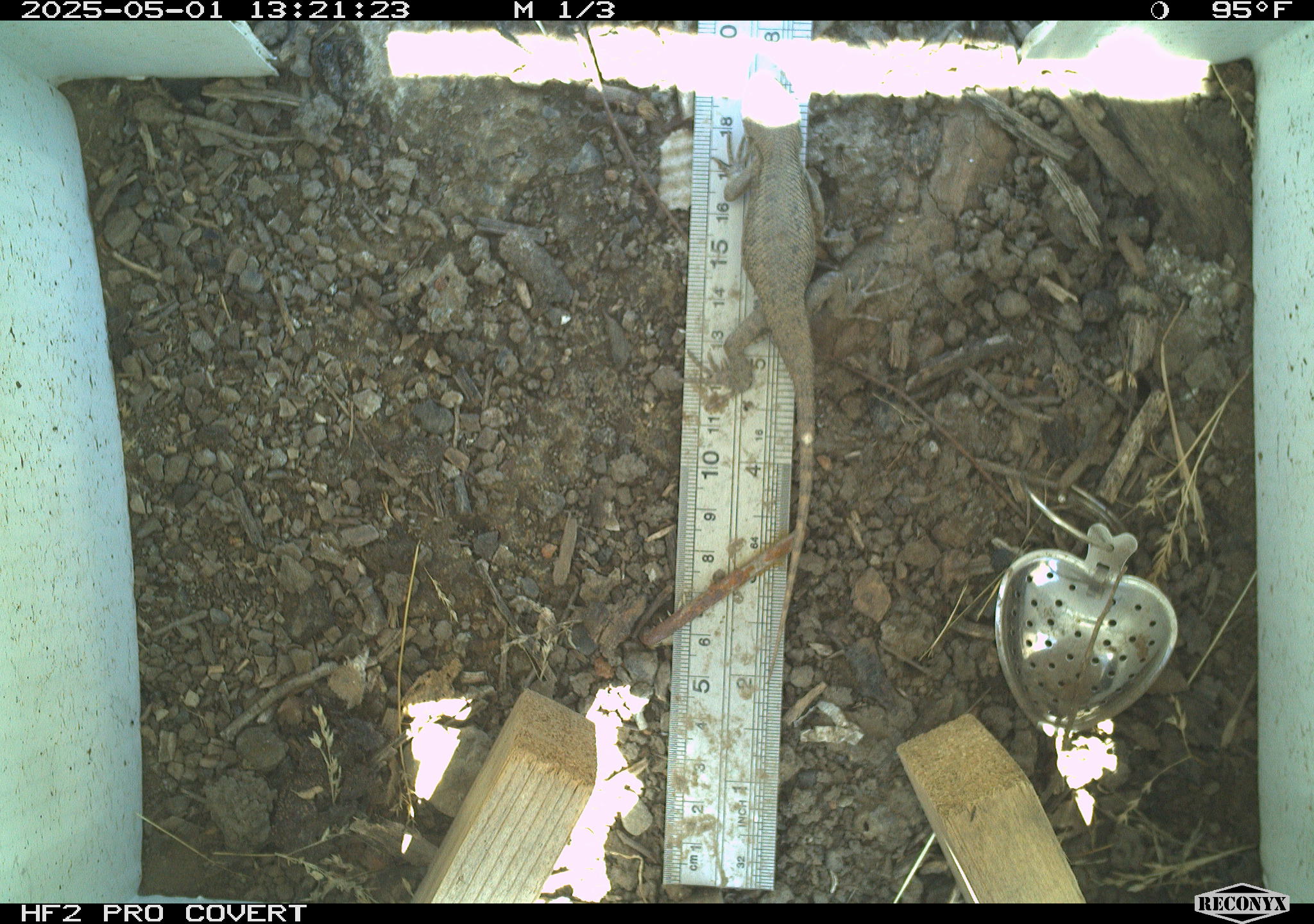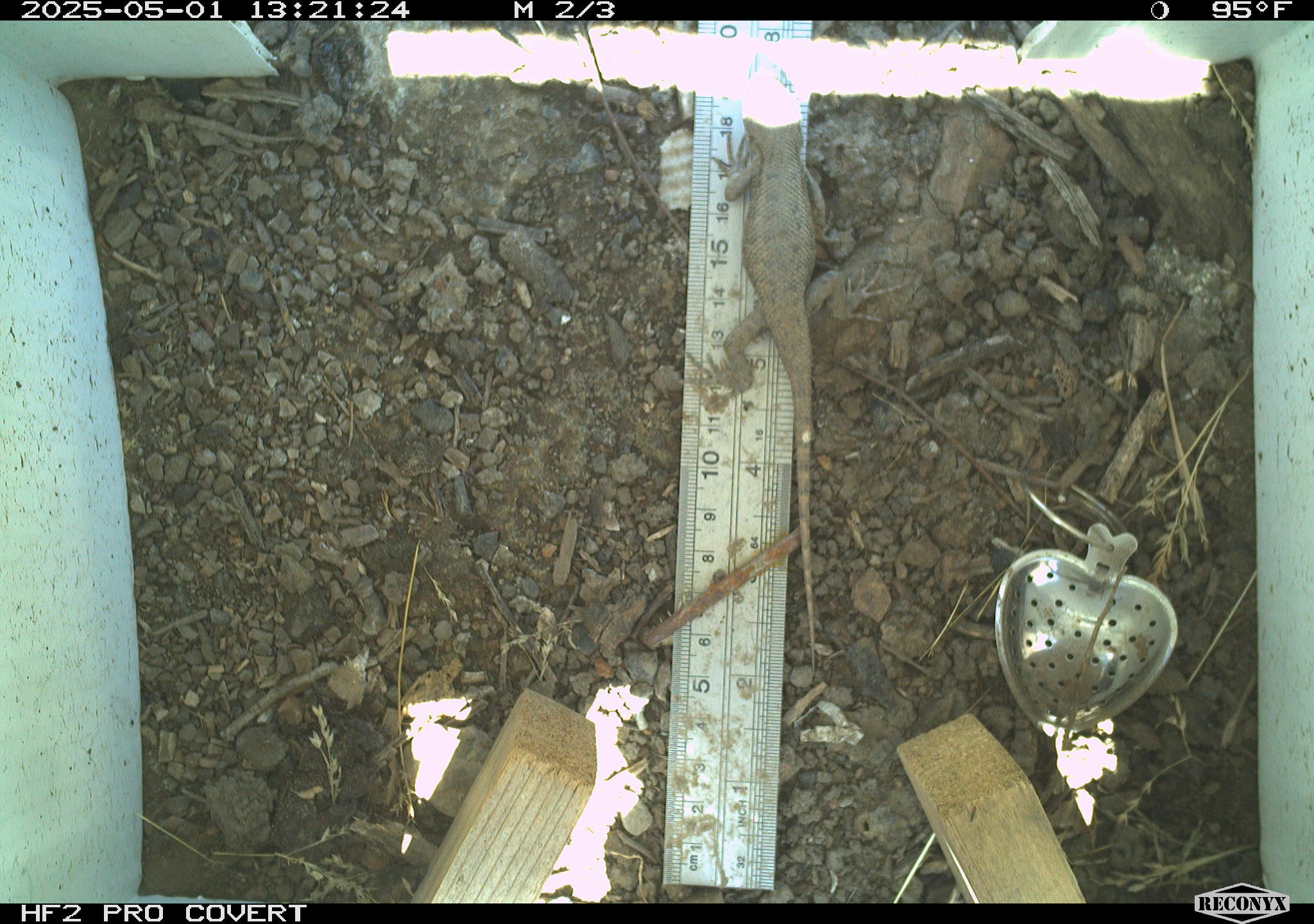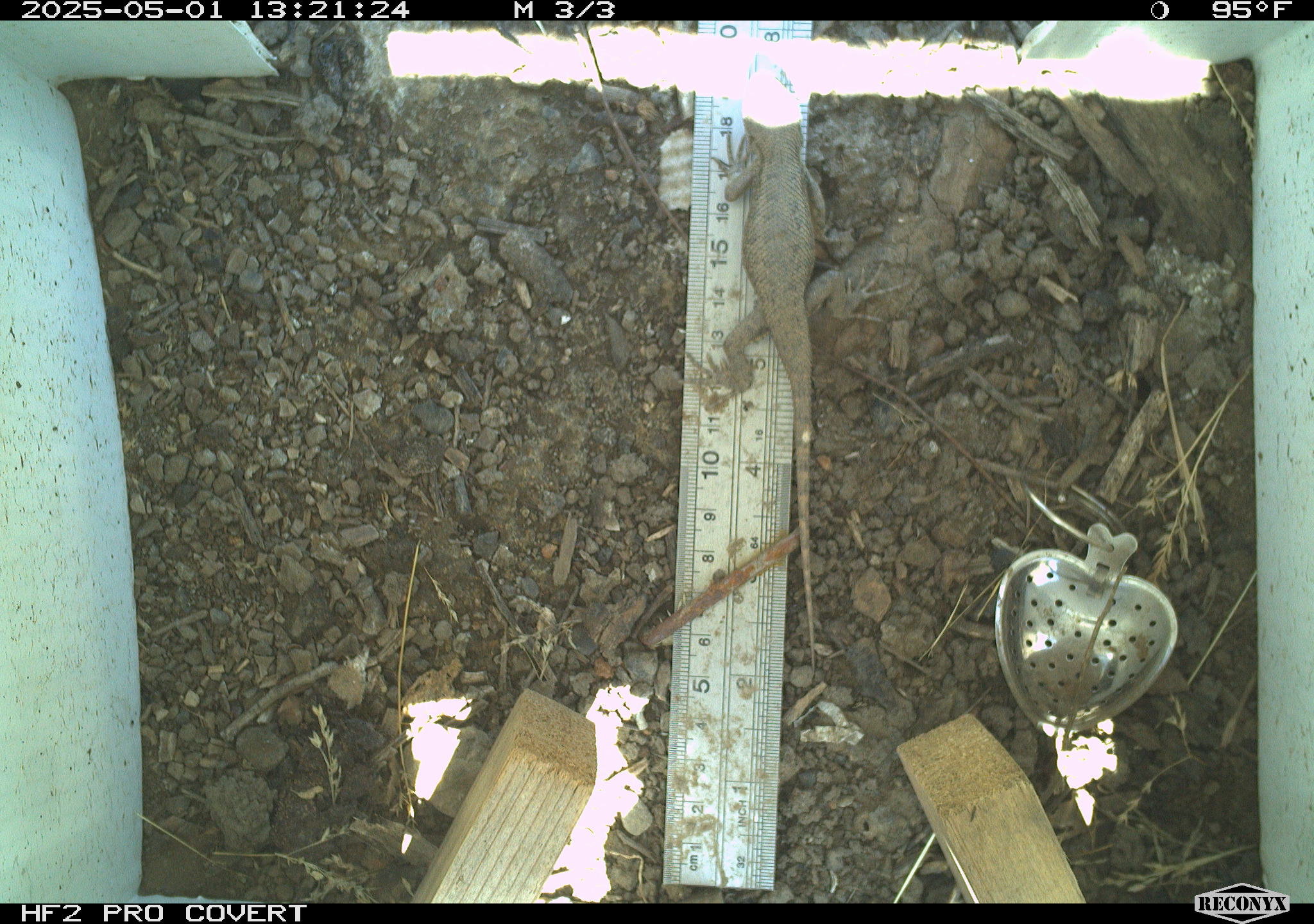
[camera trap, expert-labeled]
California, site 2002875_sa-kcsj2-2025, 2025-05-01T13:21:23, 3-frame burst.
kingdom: Animalia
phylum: Chordata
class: Reptilia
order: Squamata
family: Phrynosomatidae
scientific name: Phrynosomatidae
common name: north american spiny lizards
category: sceloporus/uta species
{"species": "sceloporus/uta species (north american spiny lizards) (Phrynosomatidae)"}